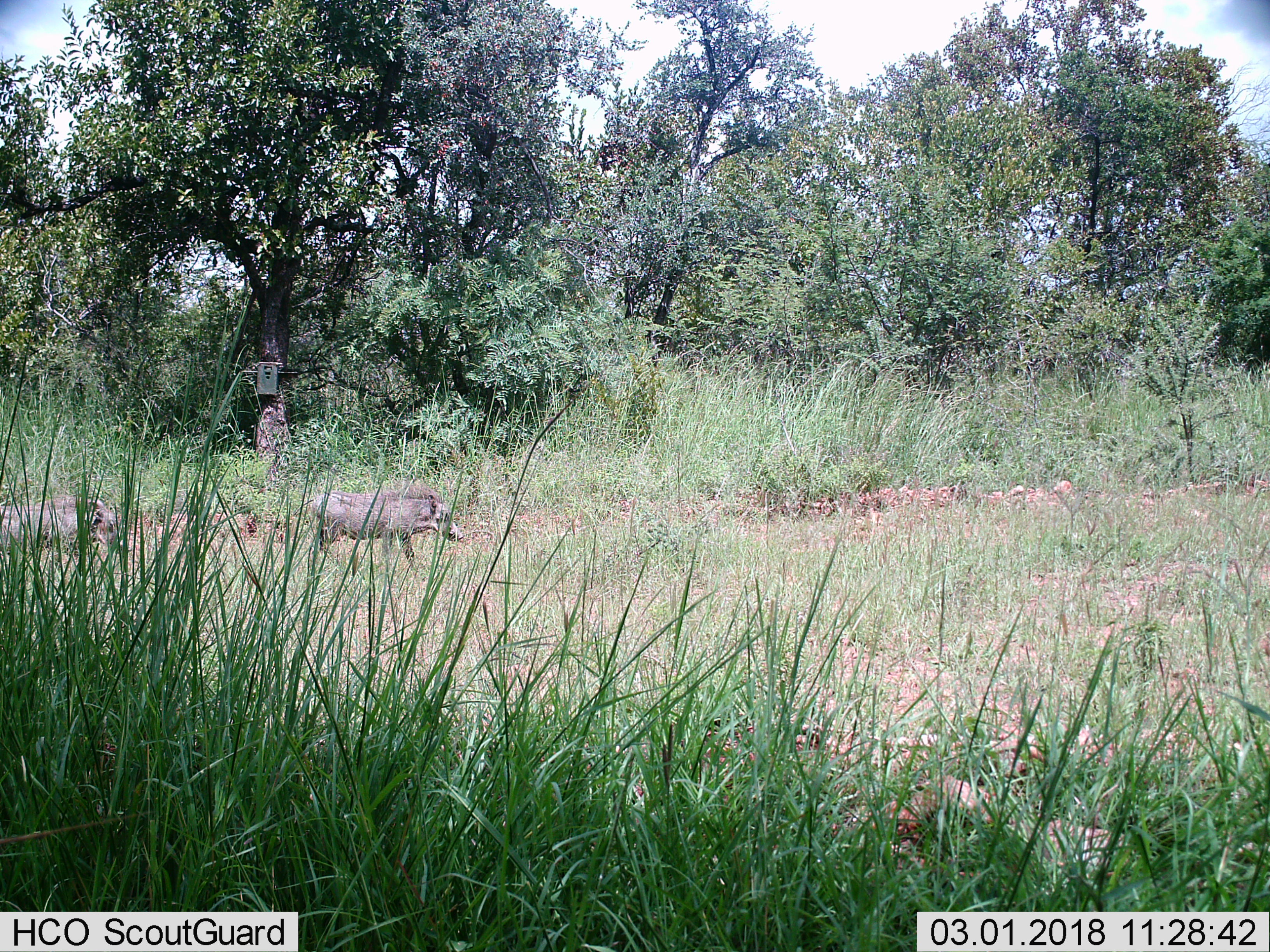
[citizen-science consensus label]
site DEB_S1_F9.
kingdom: Animalia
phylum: Chordata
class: Mammalia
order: Artiodactyla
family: Suidae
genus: Phacochoerus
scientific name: Phacochoerus africanus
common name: warthog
Warthog (Phacochoerus africanus), count 2. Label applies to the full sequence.